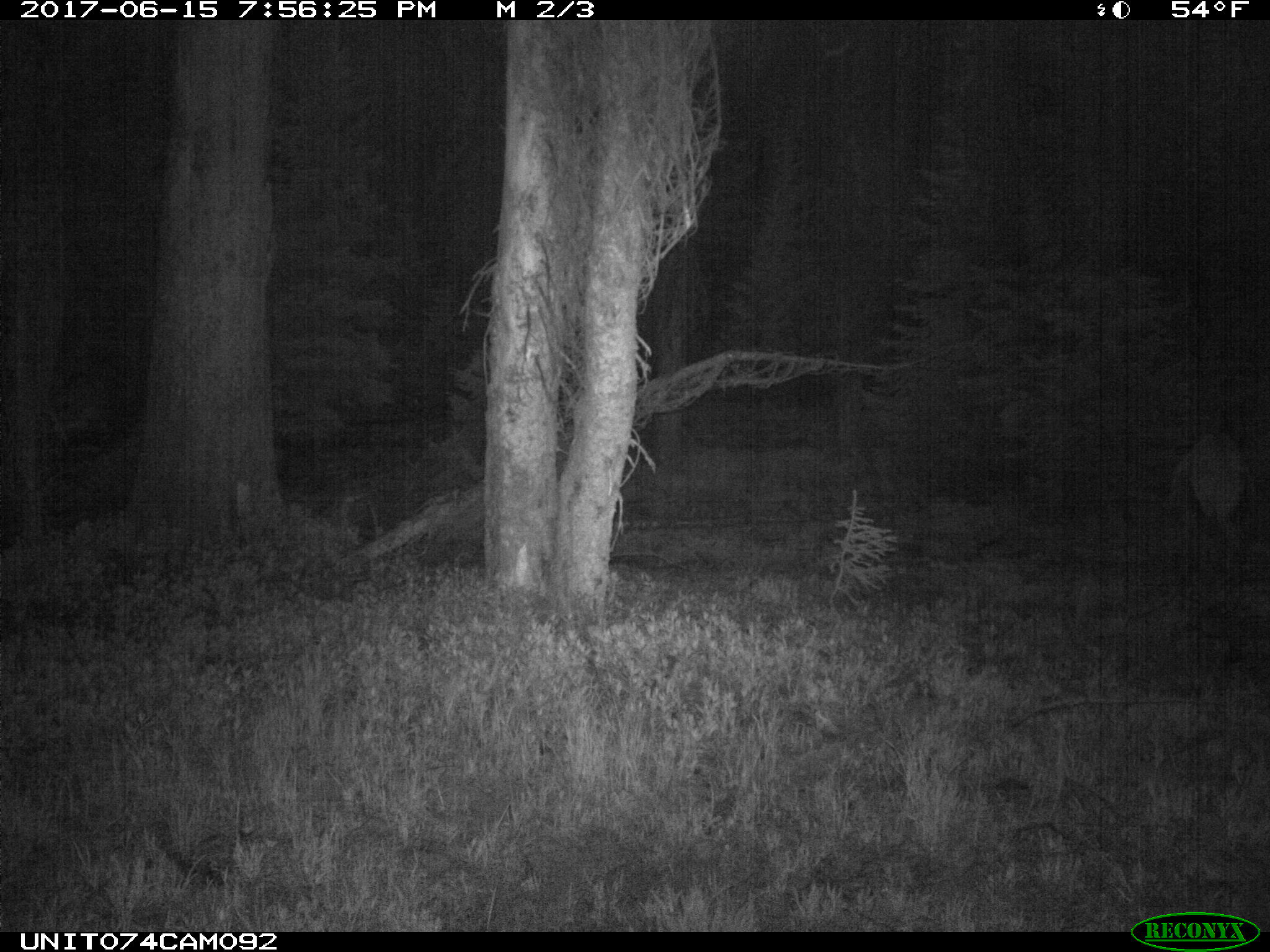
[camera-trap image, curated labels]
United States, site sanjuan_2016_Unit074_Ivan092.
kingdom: Animalia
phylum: Chordata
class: Mammalia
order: Artiodactyla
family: Cervidae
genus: Cervus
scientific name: Cervus elaphus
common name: red deer